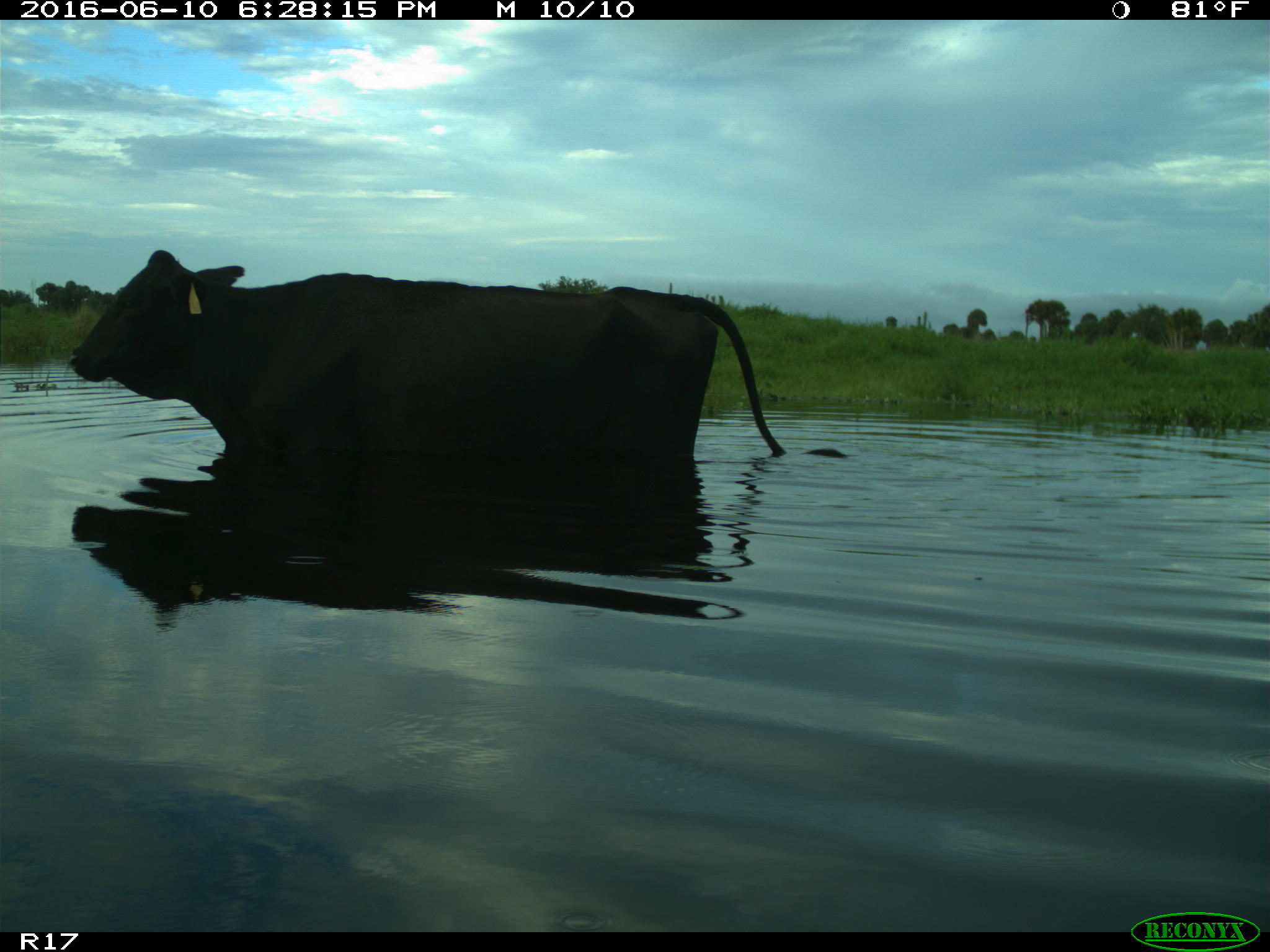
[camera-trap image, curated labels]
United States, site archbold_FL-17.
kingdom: Animalia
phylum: Chordata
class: Mammalia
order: Artiodactyla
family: Bovidae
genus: Bos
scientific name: Bos taurus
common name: domestic cow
Bos taurus (domestic cow).